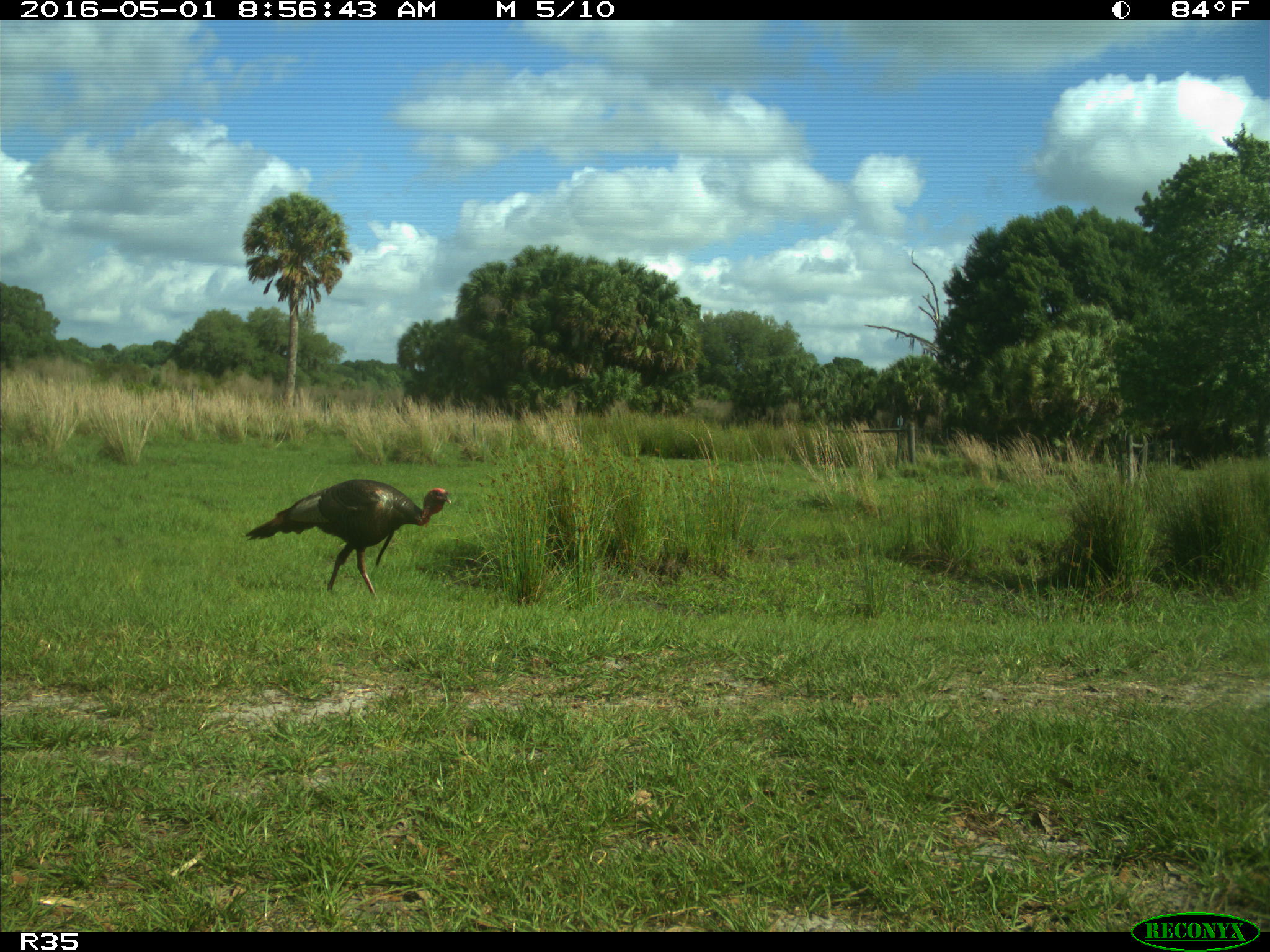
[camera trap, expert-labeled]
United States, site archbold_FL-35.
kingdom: Animalia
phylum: Chordata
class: Aves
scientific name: Aves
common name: birds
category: unidentified bird